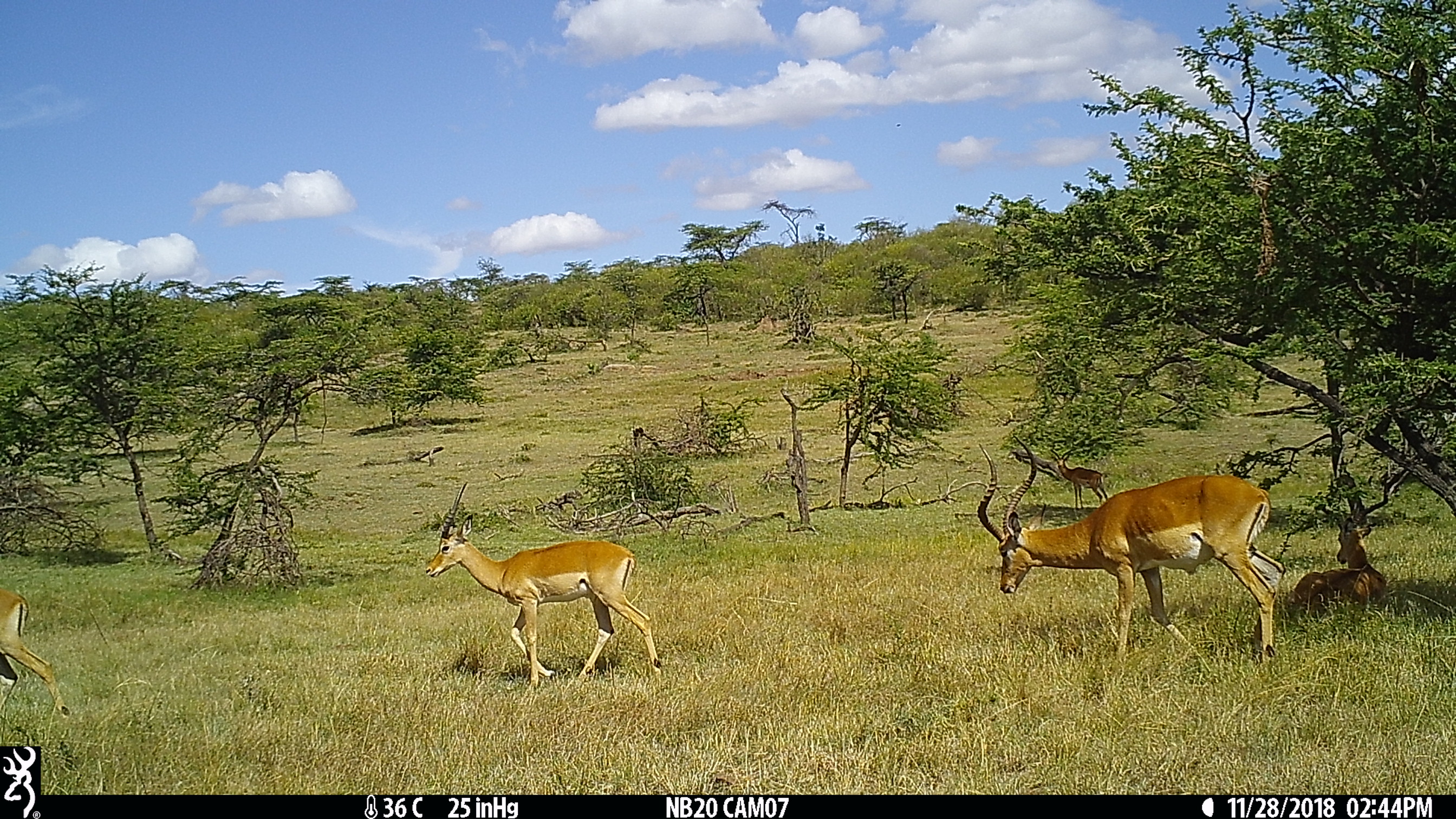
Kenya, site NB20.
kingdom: Animalia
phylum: Chordata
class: Mammalia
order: Artiodactyla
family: Bovidae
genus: Aepyceros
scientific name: Aepyceros melampus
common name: impala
Impala (Aepyceros melampus).